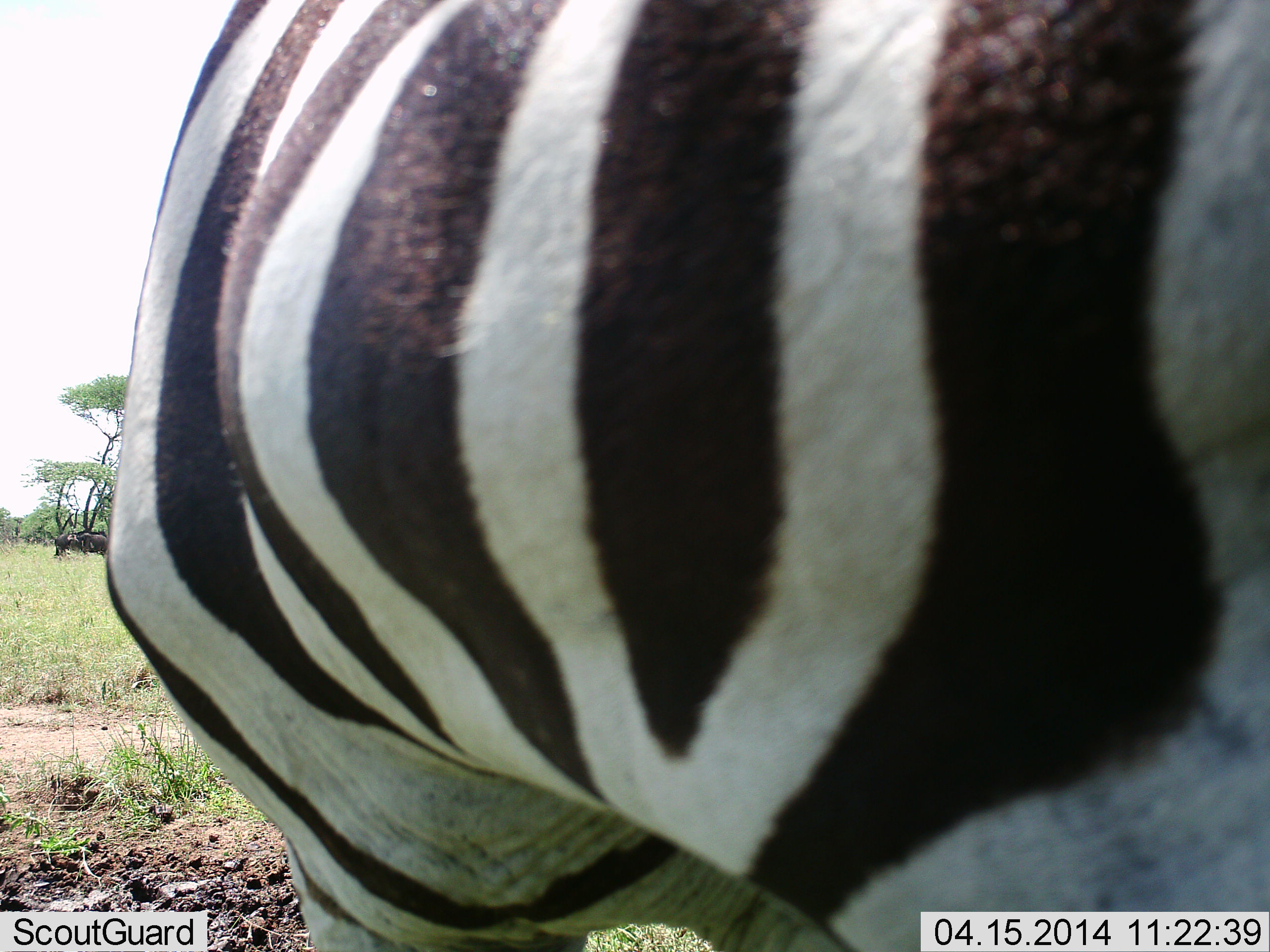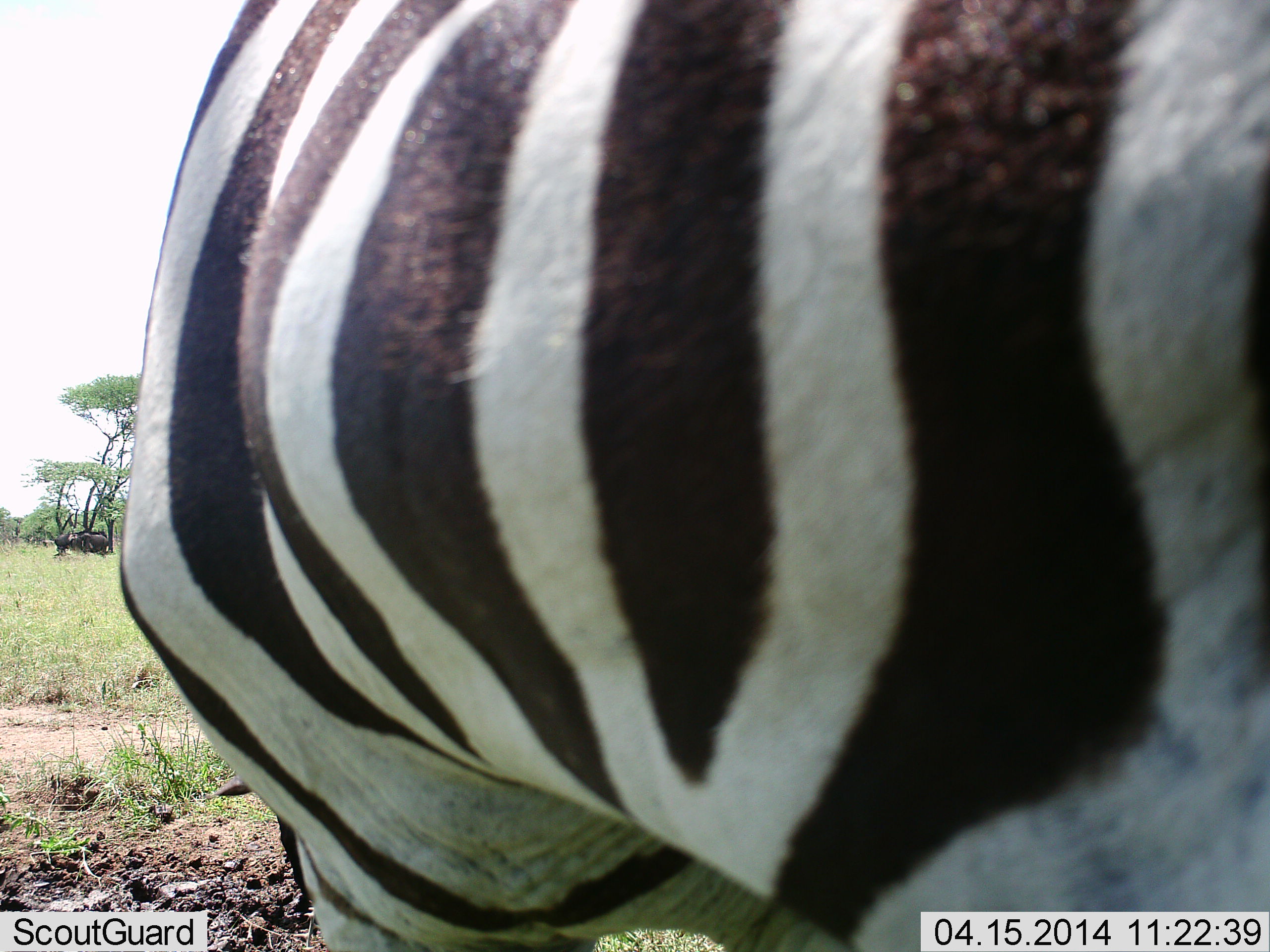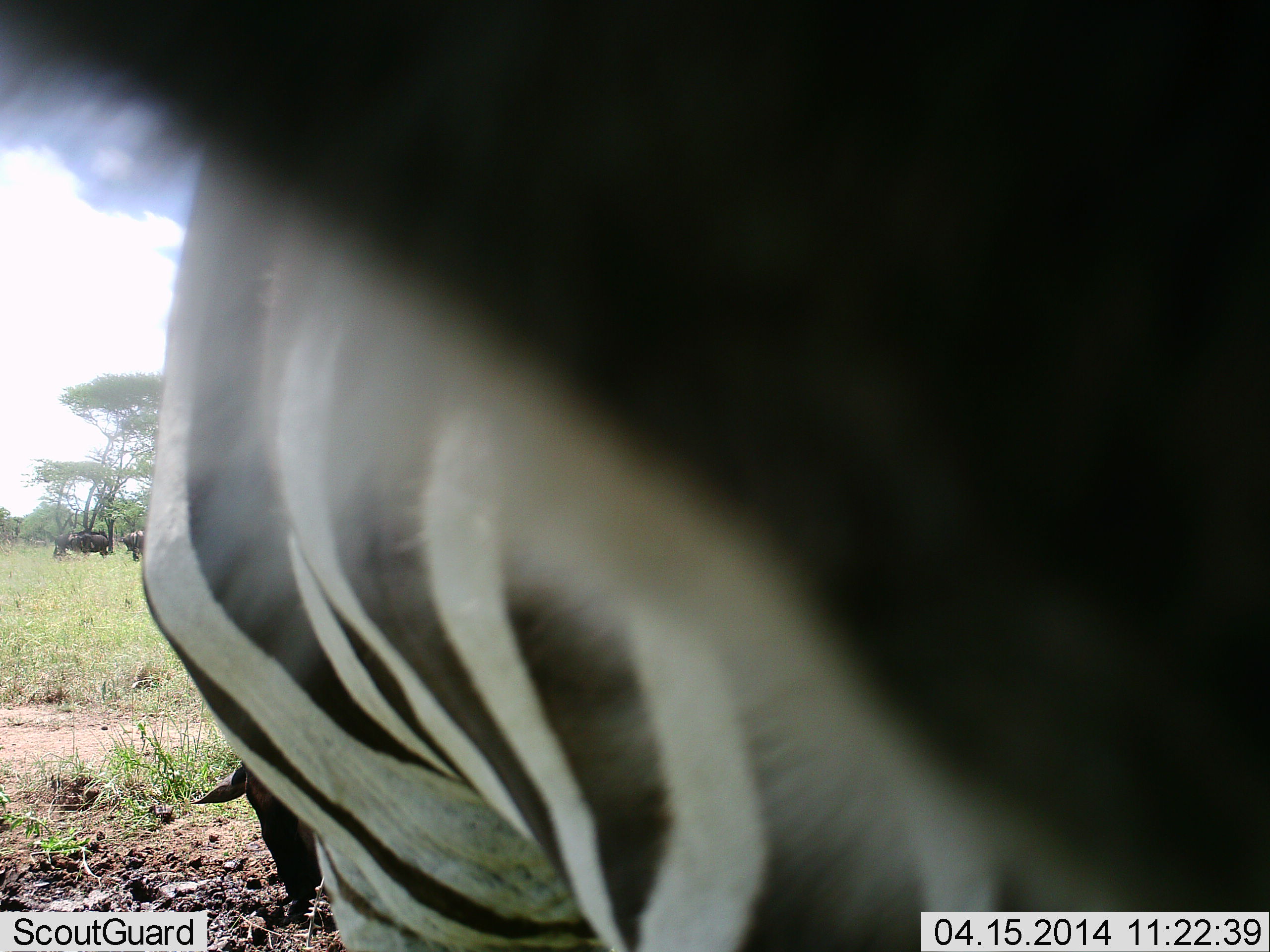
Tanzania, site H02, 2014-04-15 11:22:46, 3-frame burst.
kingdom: Animalia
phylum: Chordata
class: Mammalia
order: Perissodactyla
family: Equidae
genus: Equus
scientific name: Equus quagga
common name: plains zebra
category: zebra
Zebra (plains zebra) (Equus quagga), count 1. Behavior (volunteer vote fractions): standing 92%, resting 0%, moving 8%, interacting 0%. Young present (vote fraction): 0%. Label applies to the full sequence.